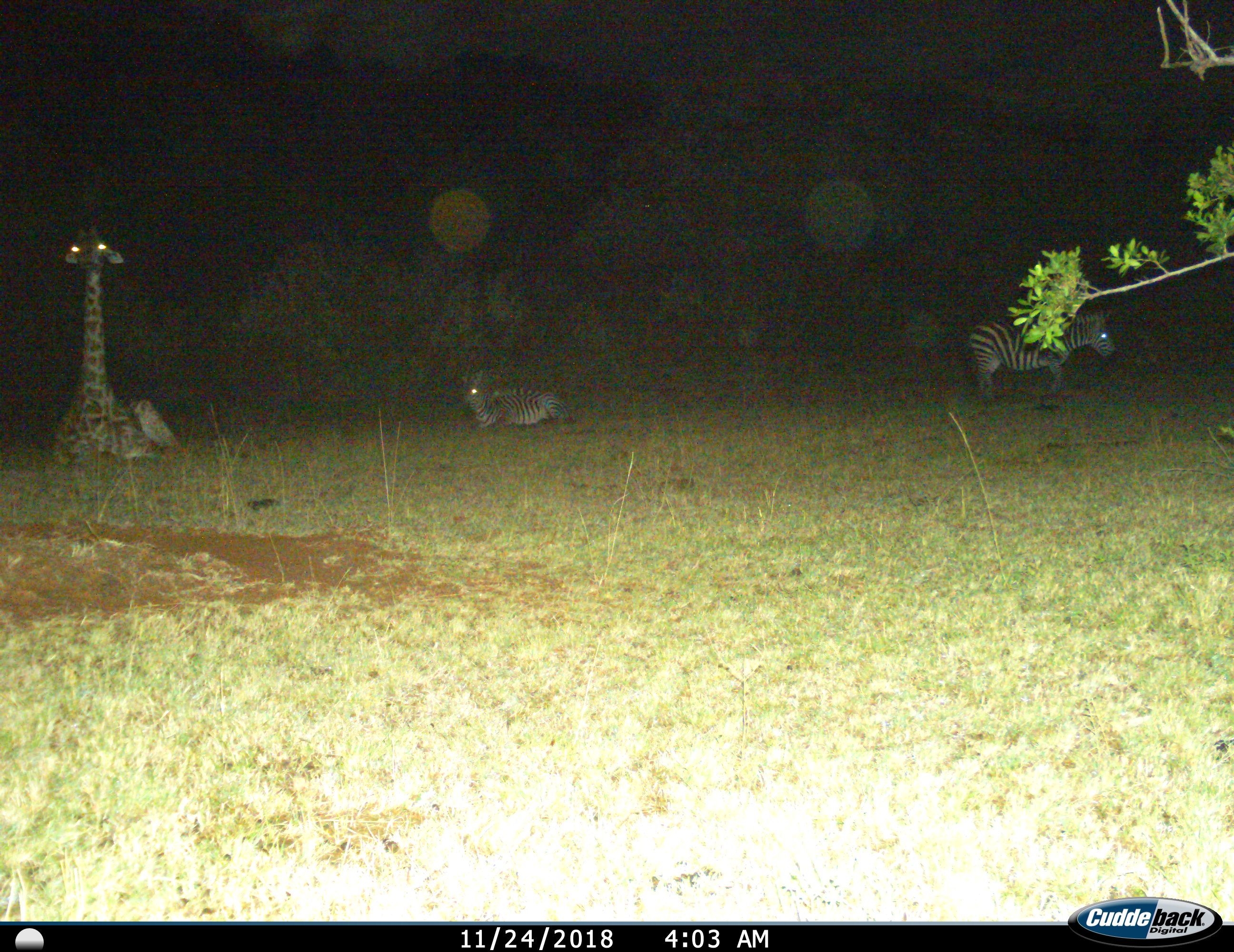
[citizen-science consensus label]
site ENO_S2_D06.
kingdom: Animalia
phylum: Chordata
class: Mammalia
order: Artiodactyla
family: Giraffidae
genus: Giraffa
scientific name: Giraffa camelopardalis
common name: giraffe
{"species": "giraffe (Giraffa camelopardalis)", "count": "1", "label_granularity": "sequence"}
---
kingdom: Animalia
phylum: Chordata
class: Mammalia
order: Perissodactyla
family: Equidae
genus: Equus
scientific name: Equus quagga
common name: plains zebra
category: zebraplains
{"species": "zebraplains (plains zebra) (Equus quagga)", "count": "2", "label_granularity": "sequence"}